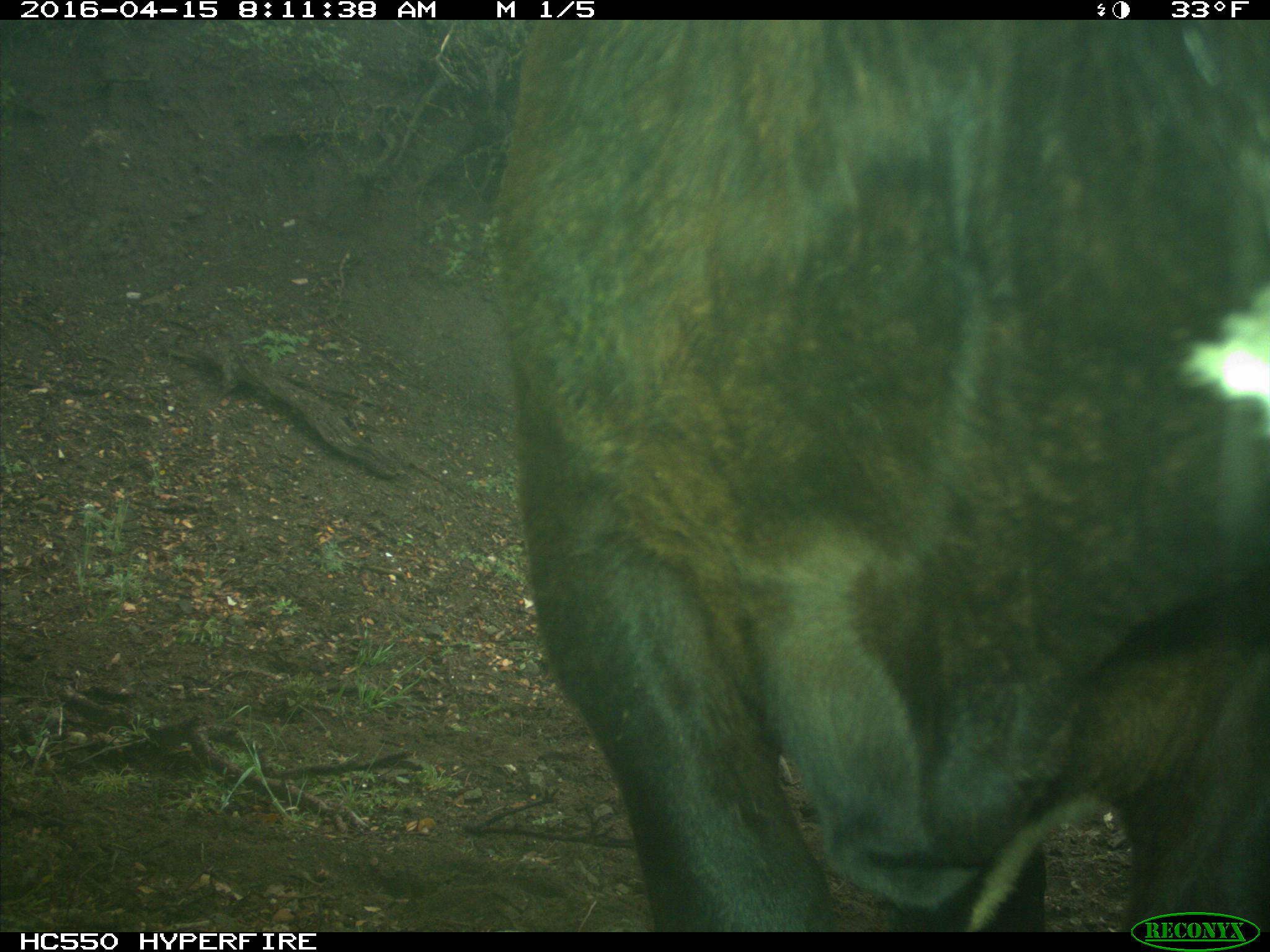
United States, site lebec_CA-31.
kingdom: Animalia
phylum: Chordata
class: Mammalia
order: Artiodactyla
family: Bovidae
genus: Bos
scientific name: Bos taurus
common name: domestic cow